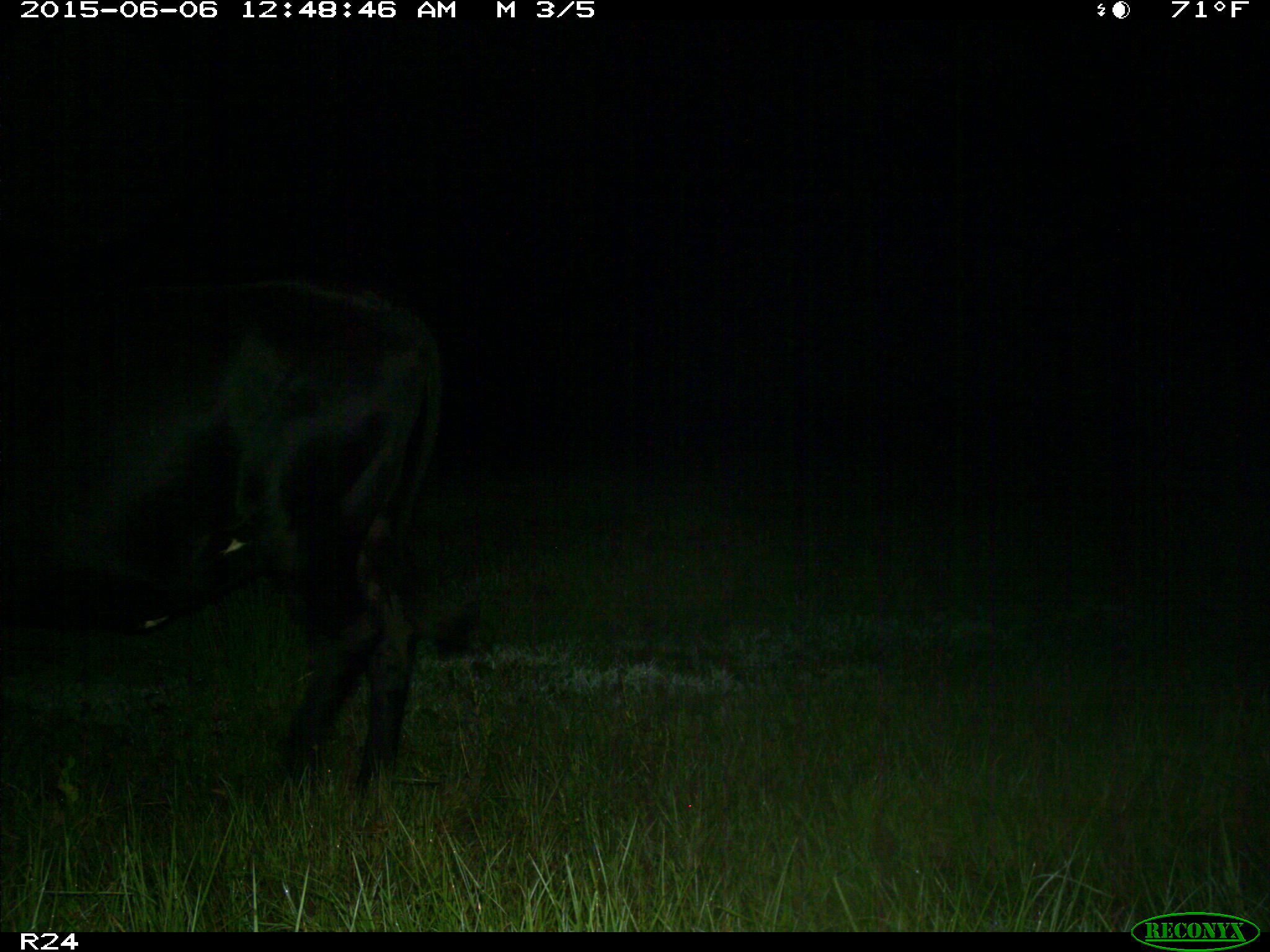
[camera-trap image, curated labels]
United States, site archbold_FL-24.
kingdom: Animalia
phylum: Chordata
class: Mammalia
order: Artiodactyla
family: Bovidae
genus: Bos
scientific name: Bos taurus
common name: domestic cow